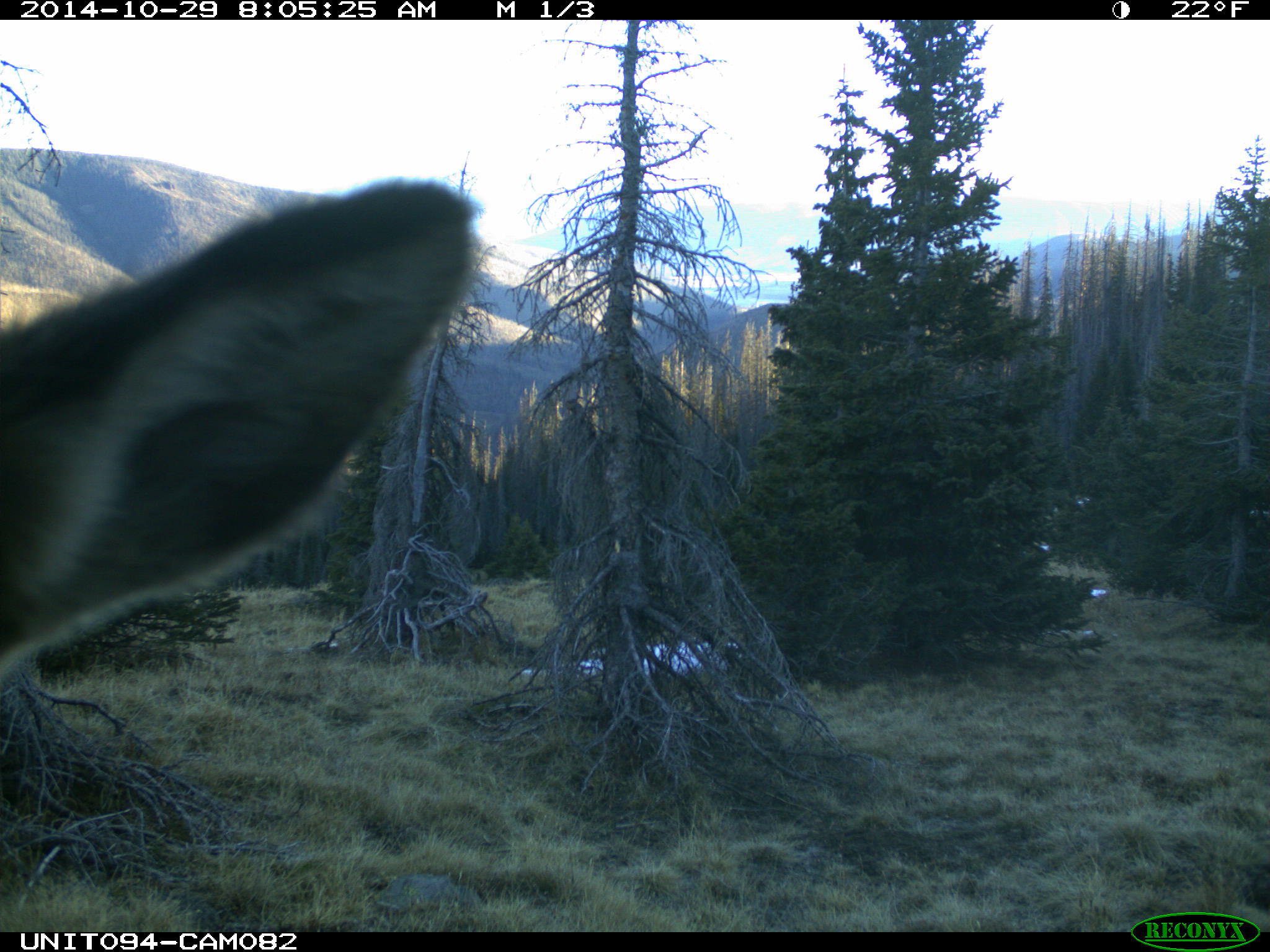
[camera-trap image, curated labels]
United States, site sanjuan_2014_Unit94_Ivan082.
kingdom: Animalia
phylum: Chordata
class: Mammalia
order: Artiodactyla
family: Cervidae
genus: Cervus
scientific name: Cervus elaphus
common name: red deer